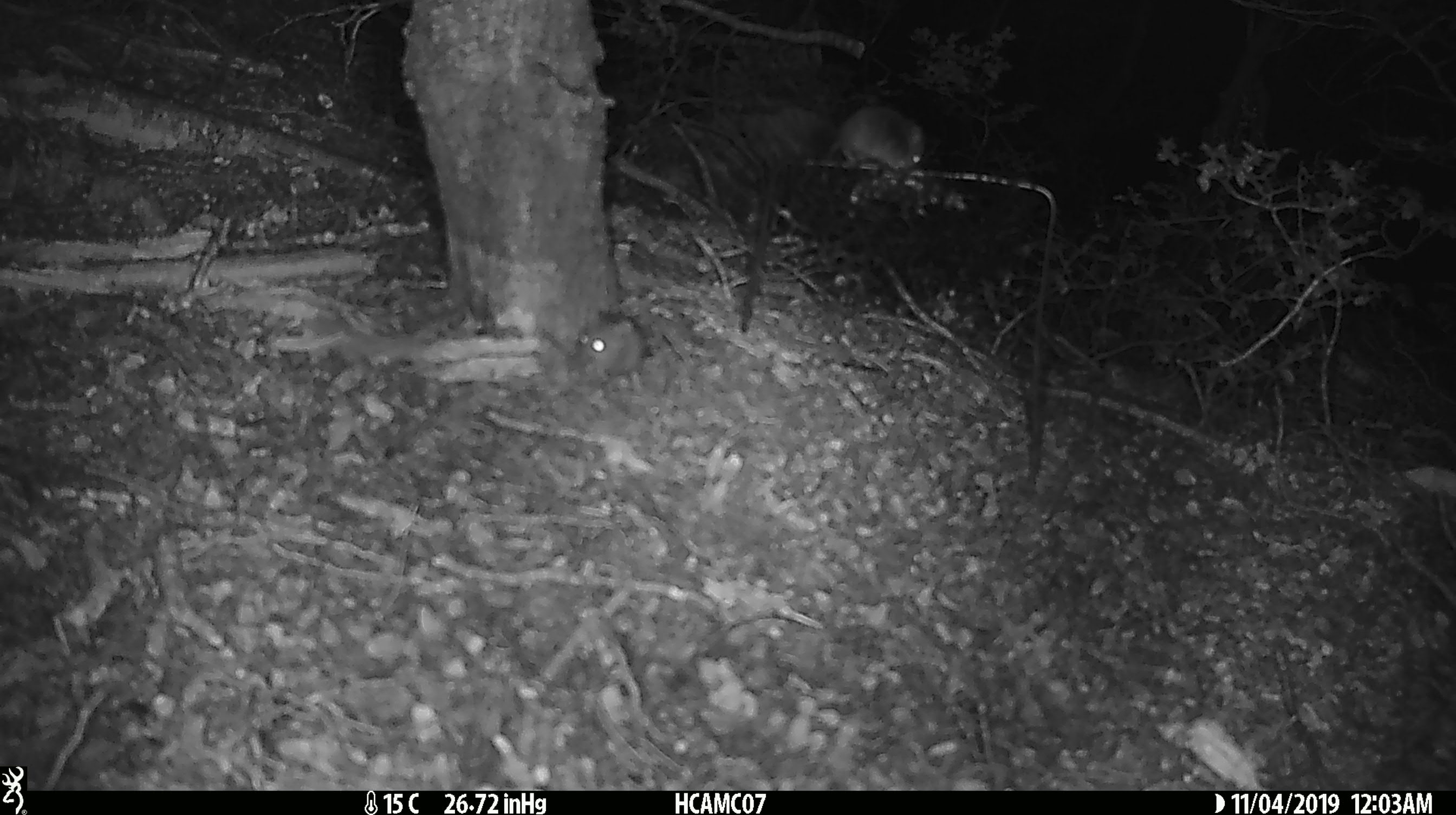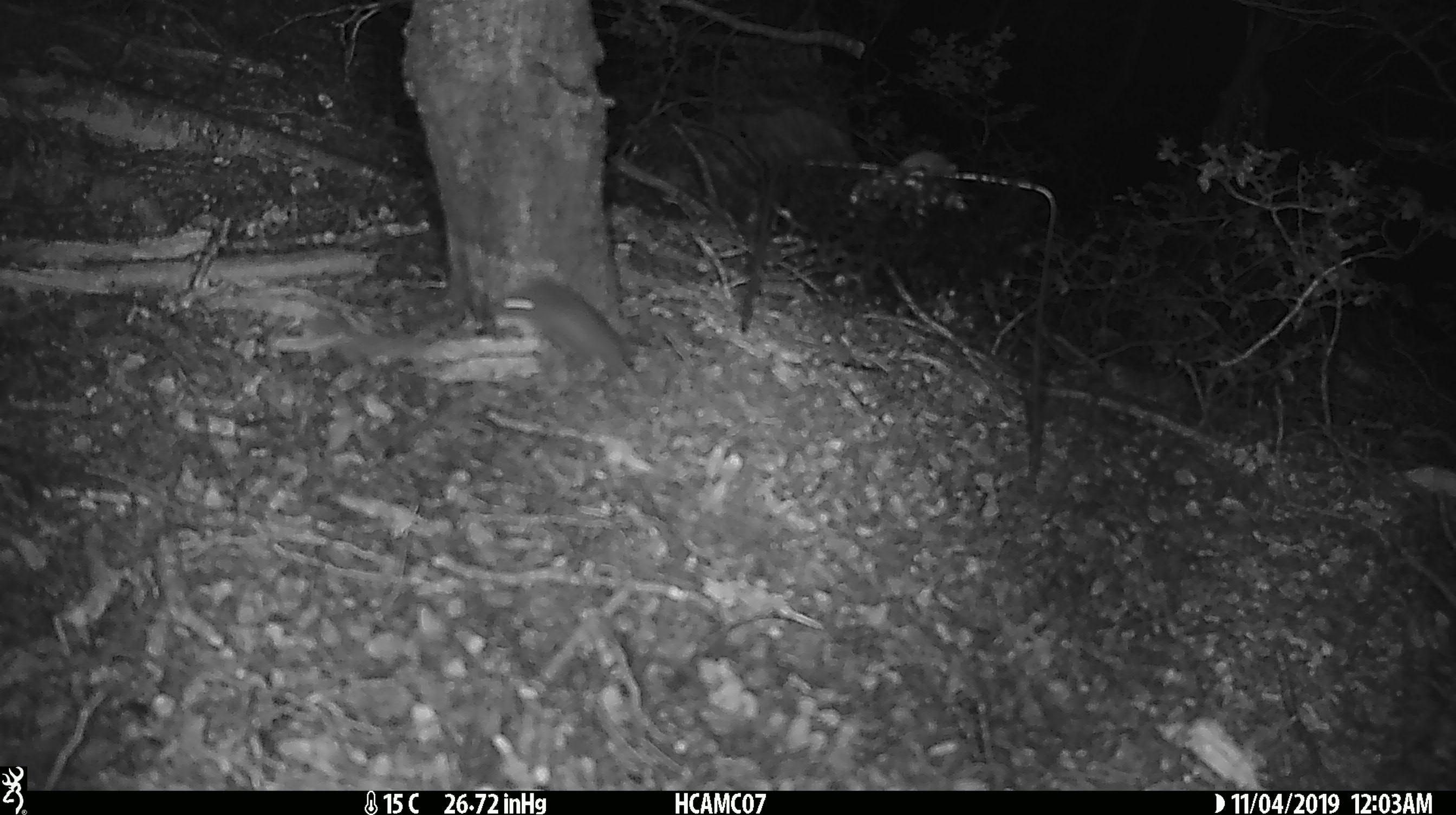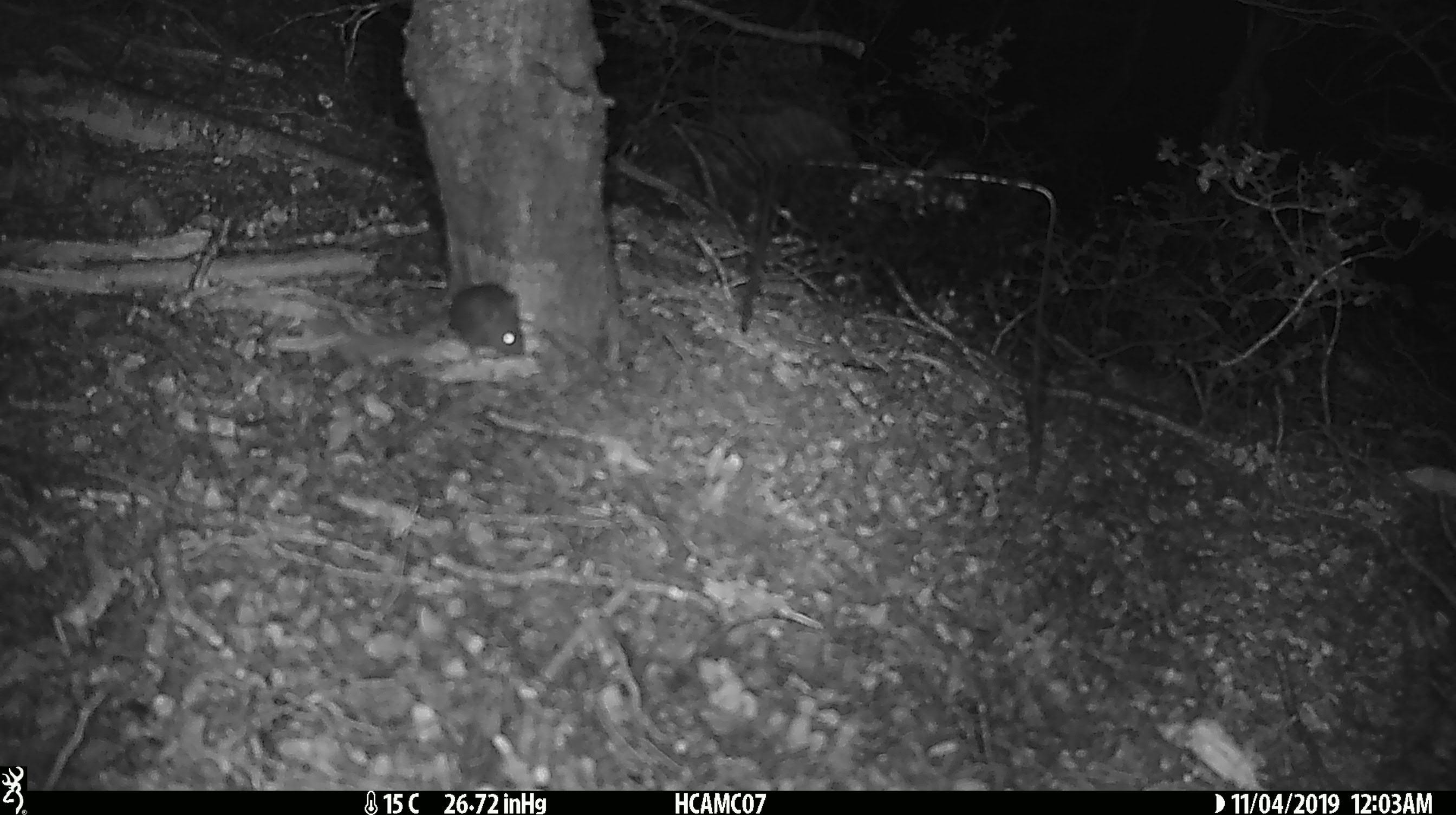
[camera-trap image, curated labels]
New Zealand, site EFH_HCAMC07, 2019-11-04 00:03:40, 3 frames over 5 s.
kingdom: Animalia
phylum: Chordata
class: Mammalia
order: Rodentia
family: Muridae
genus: Mus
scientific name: Mus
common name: mouse